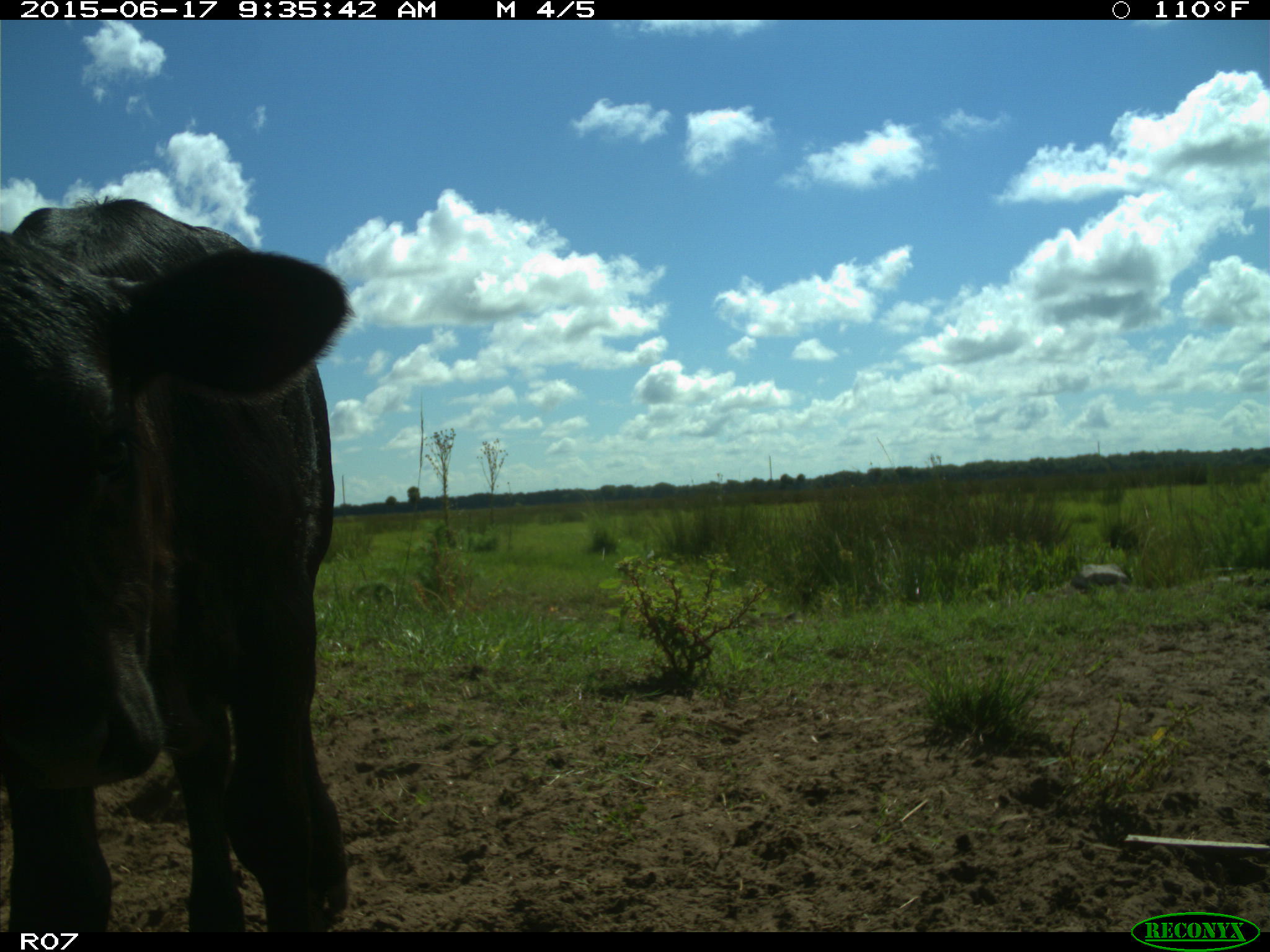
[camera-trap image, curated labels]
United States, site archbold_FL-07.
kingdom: Animalia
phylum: Chordata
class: Mammalia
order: Artiodactyla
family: Bovidae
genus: Bos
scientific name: Bos taurus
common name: domestic cow